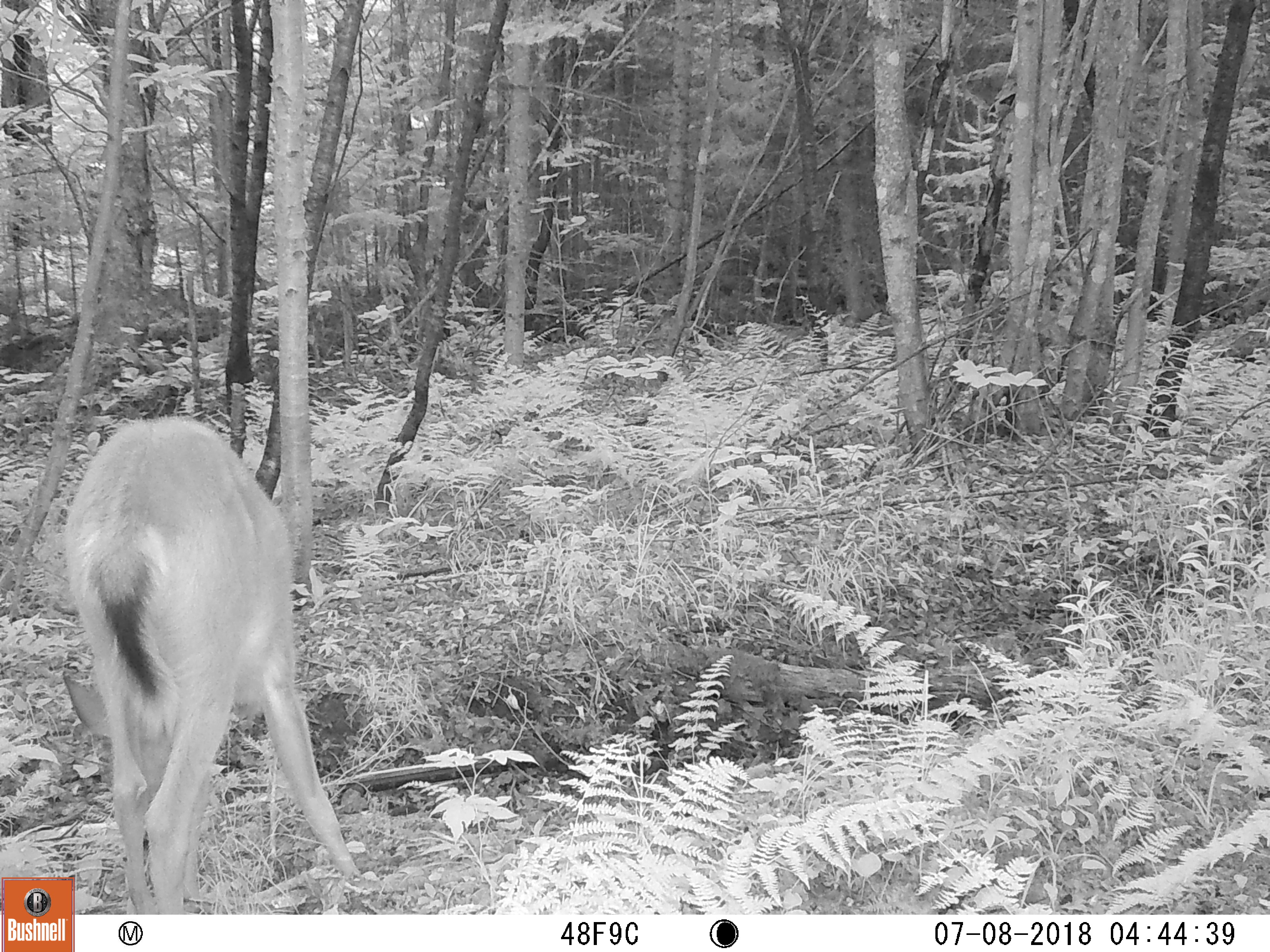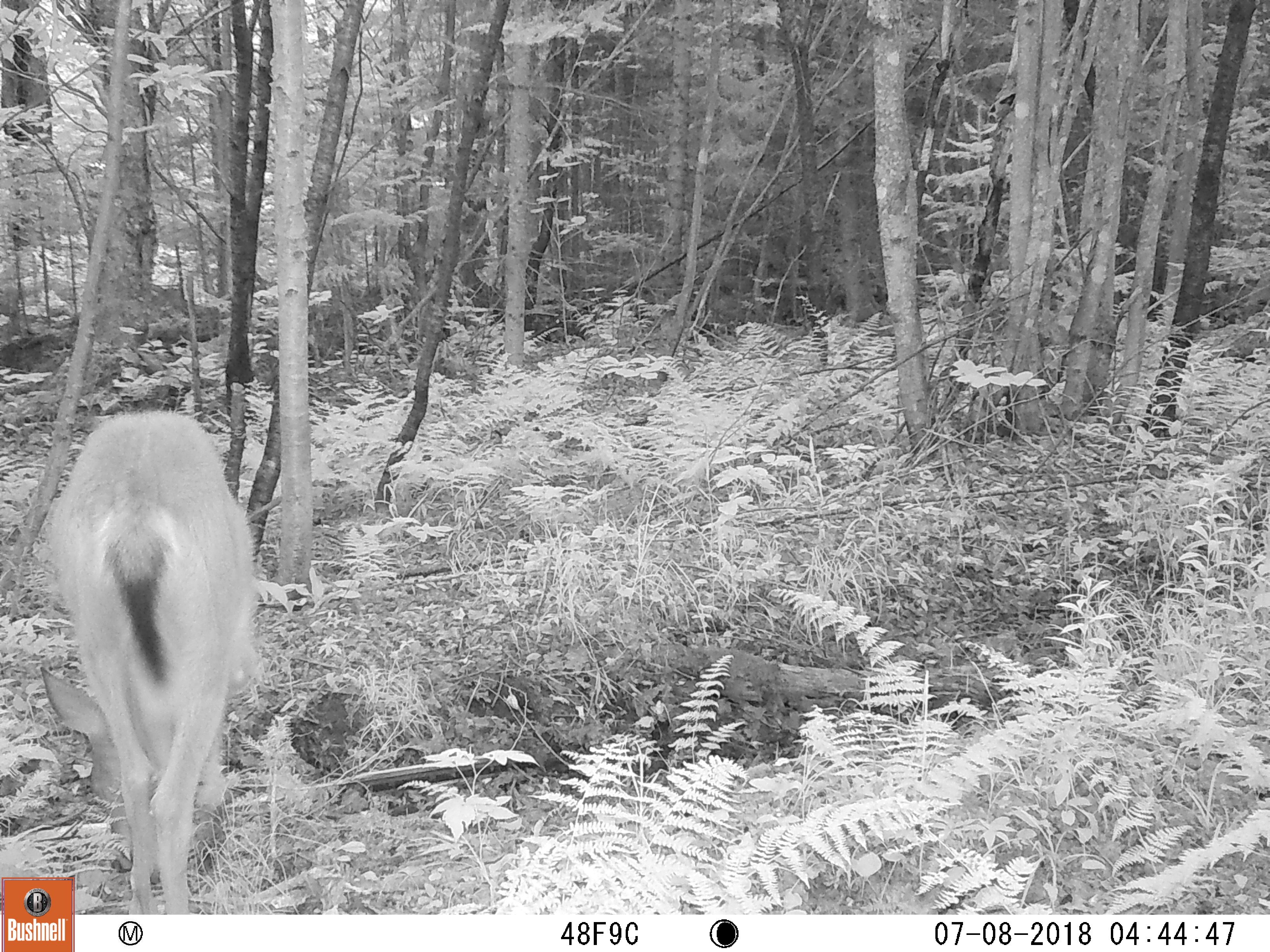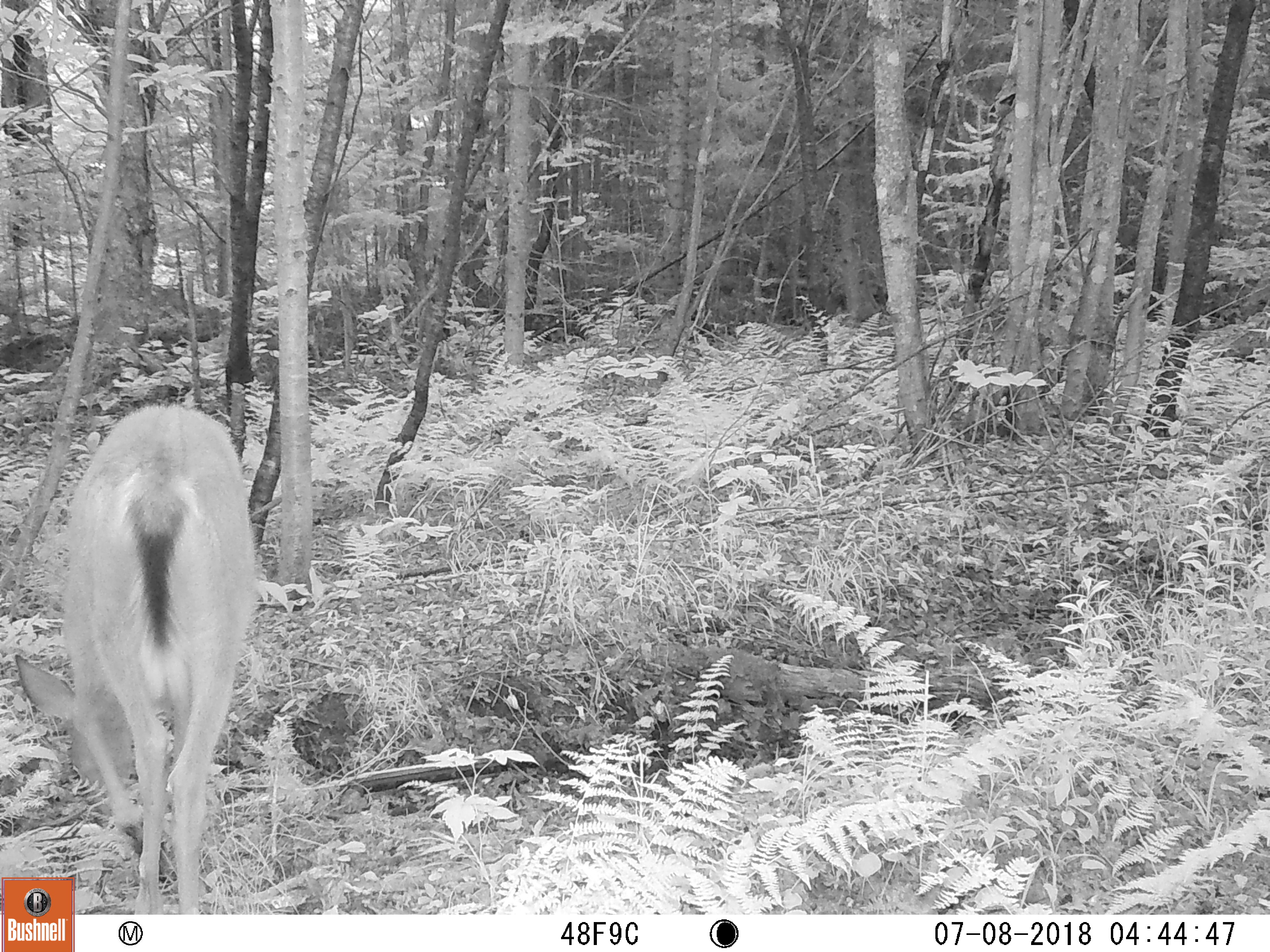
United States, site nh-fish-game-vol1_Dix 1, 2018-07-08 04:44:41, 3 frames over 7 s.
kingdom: Animalia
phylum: Chordata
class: Mammalia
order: Artiodactyla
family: Cervidae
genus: Odocoileus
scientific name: Odocoileus virginianus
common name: white-tailed deer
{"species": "white-tailed deer (Odocoileus virginianus)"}